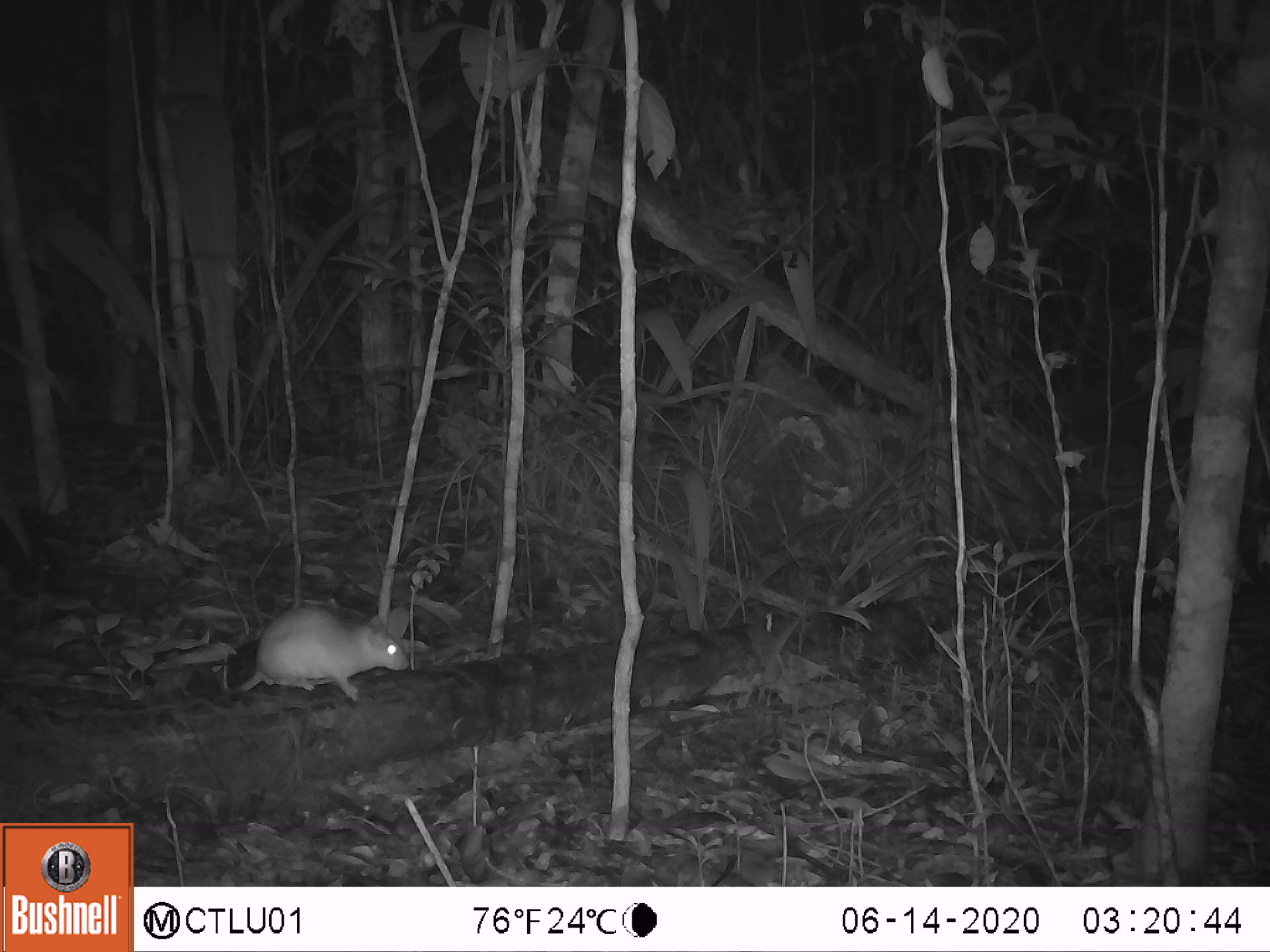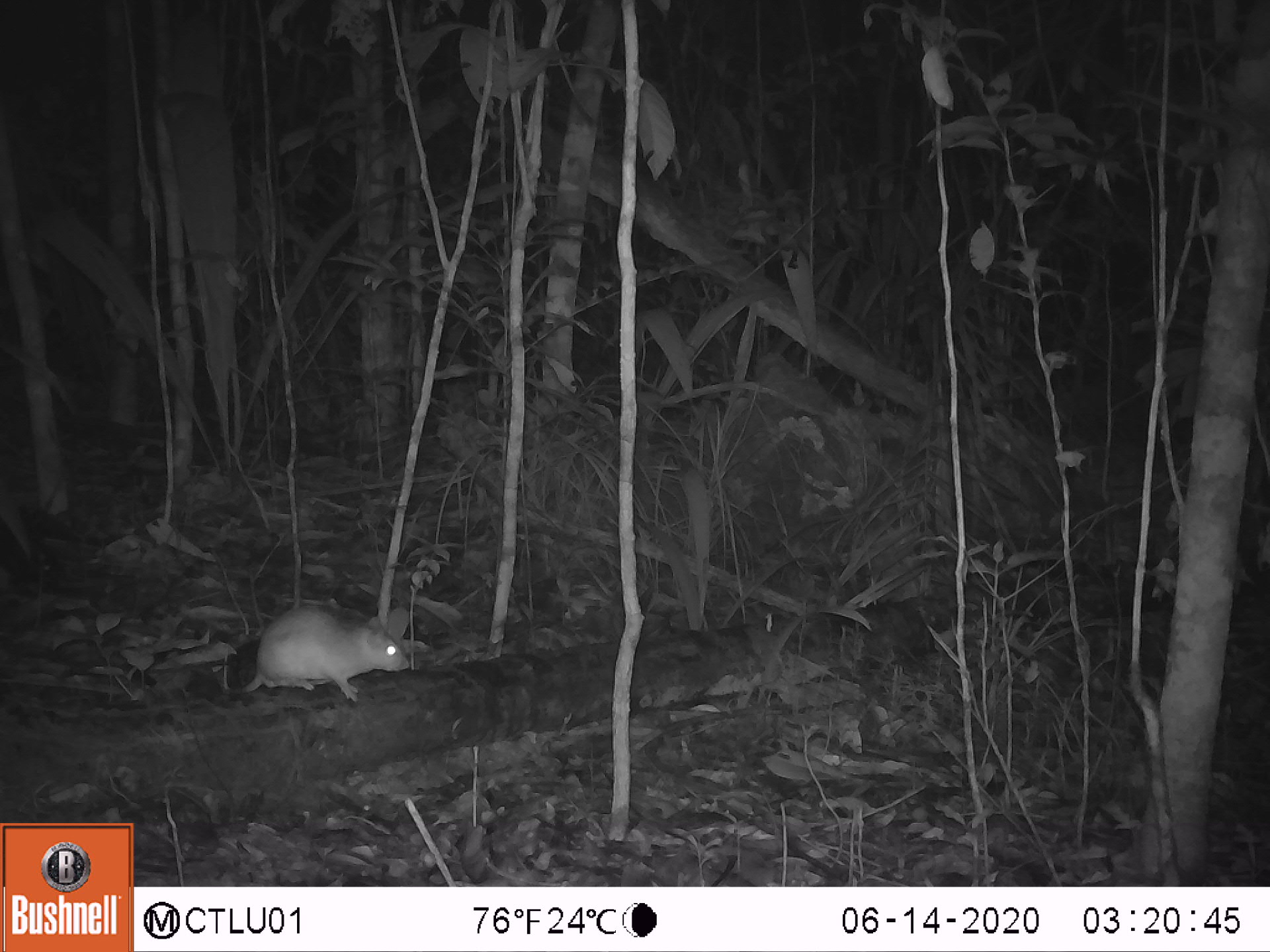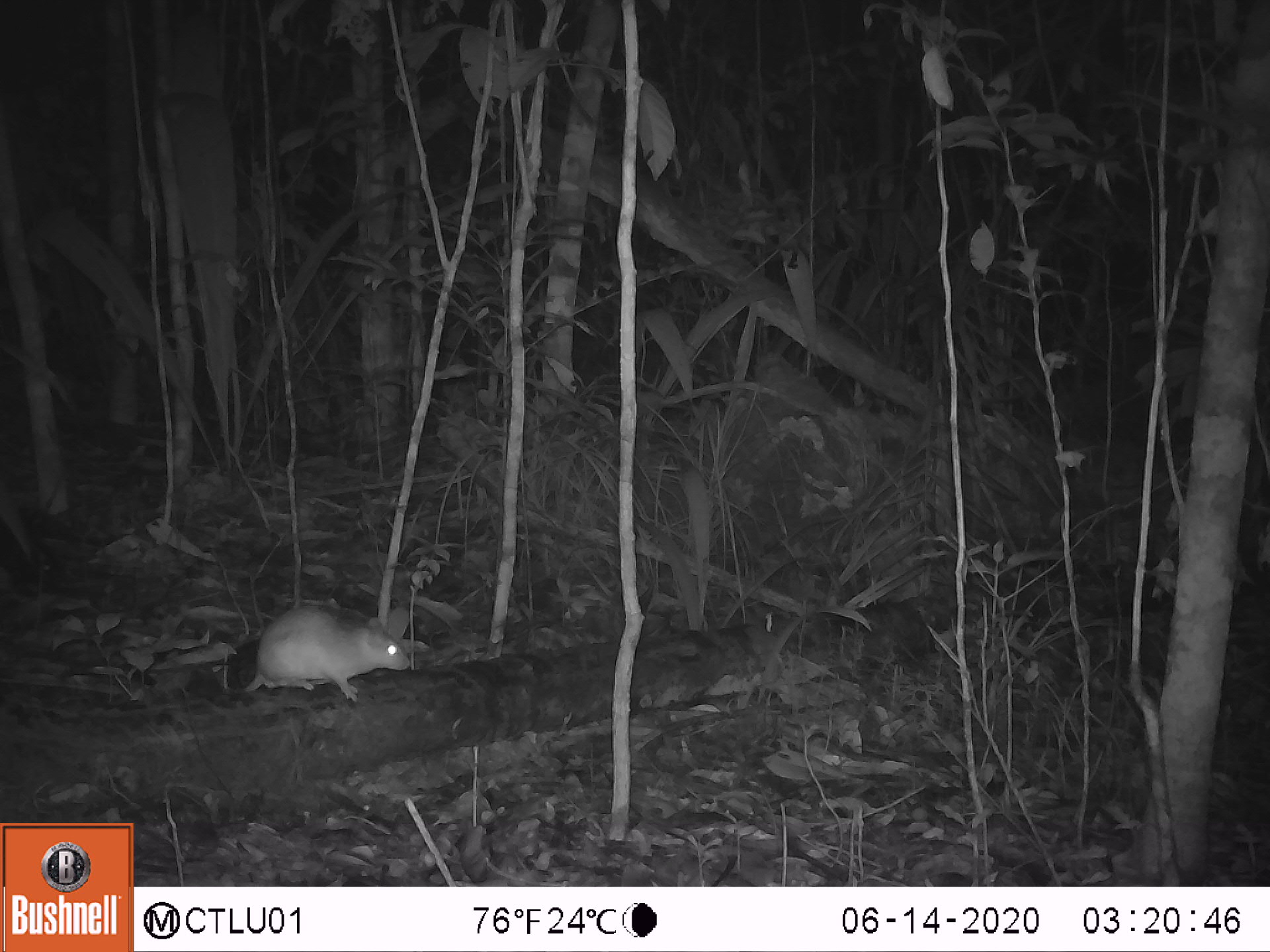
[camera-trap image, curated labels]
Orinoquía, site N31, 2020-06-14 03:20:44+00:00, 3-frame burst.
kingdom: Animalia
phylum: Chordata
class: Mammalia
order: Rodentia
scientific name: Rodentia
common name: rodent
Rodent (Rodentia).